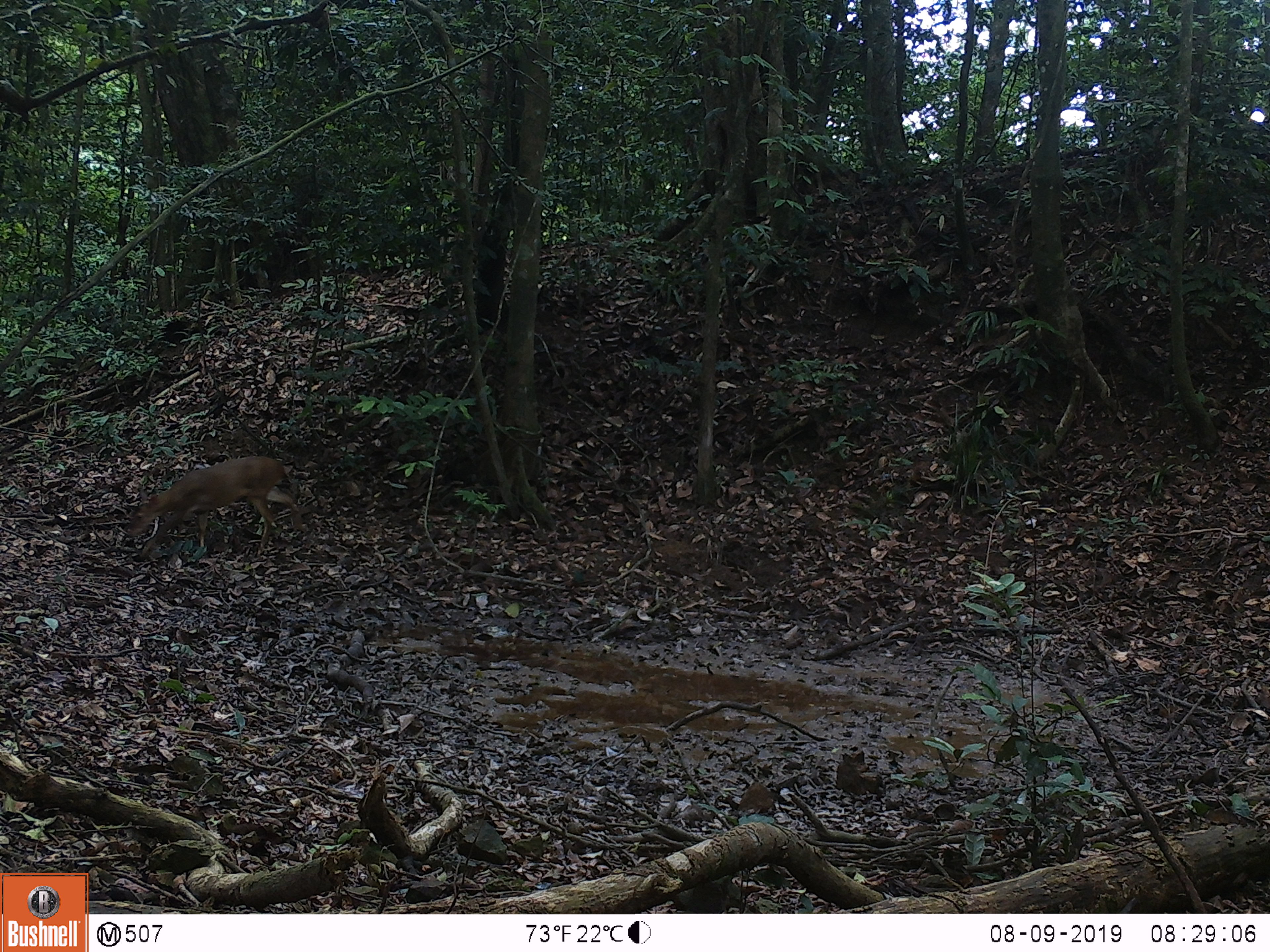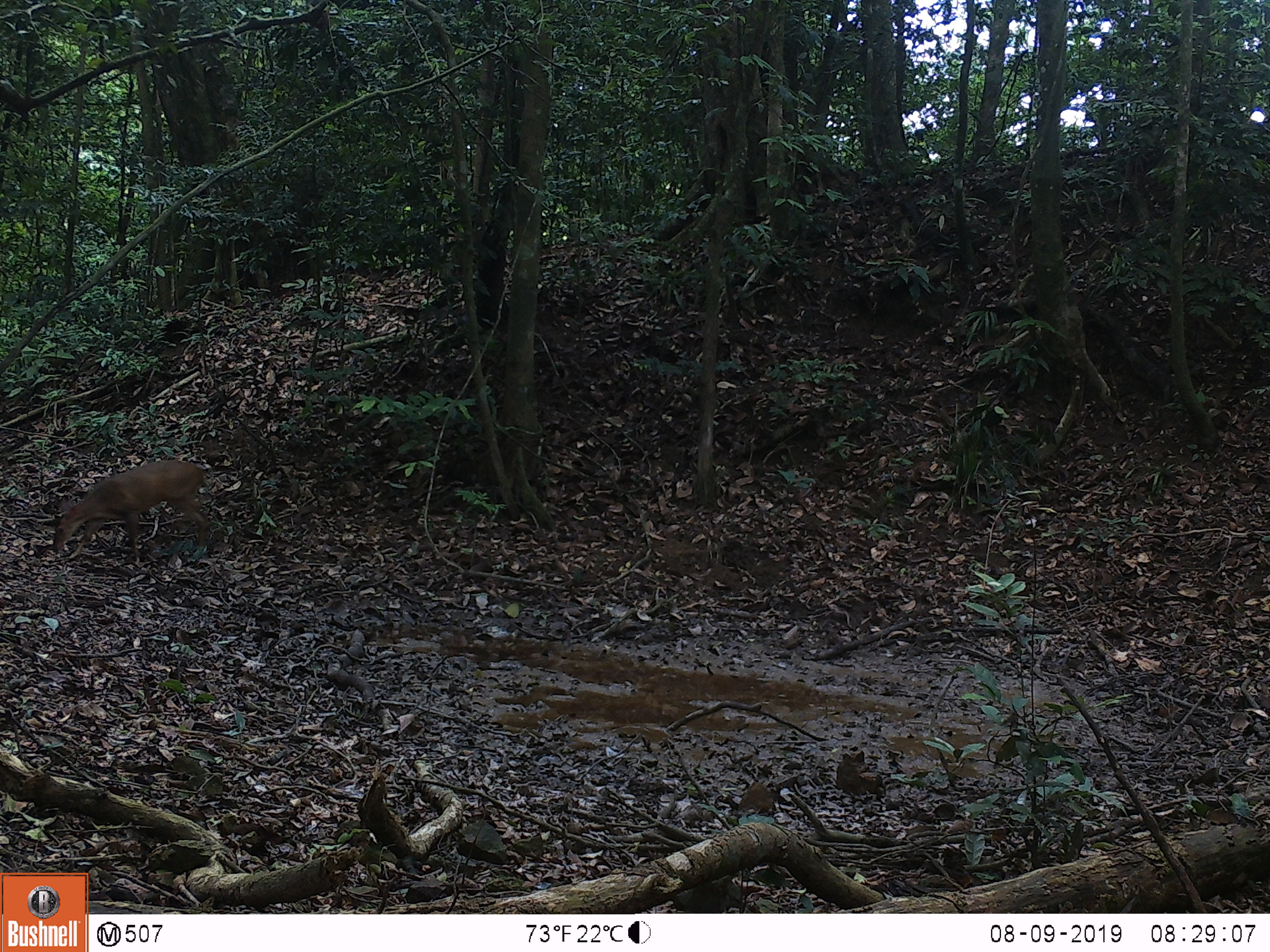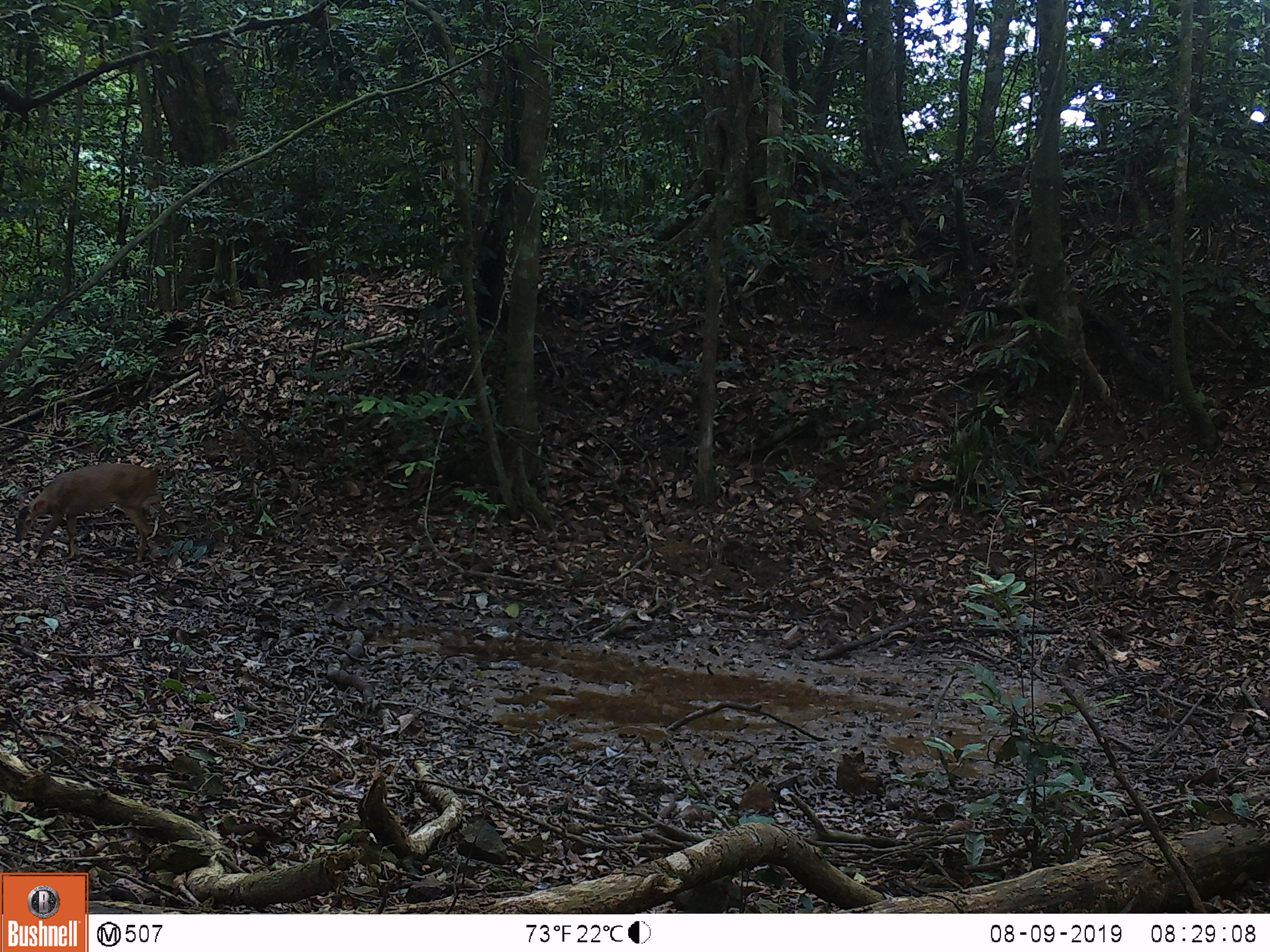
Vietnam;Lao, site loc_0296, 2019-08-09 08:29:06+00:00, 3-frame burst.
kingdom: Animalia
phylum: Chordata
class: Mammalia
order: Artiodactyla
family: Cervidae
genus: Muntiacus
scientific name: Muntiacus vuquangensis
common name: large-antlered muntjac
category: large antlered muntjac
Large antlered muntjac (large-antlered muntjac) (Muntiacus vuquangensis). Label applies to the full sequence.